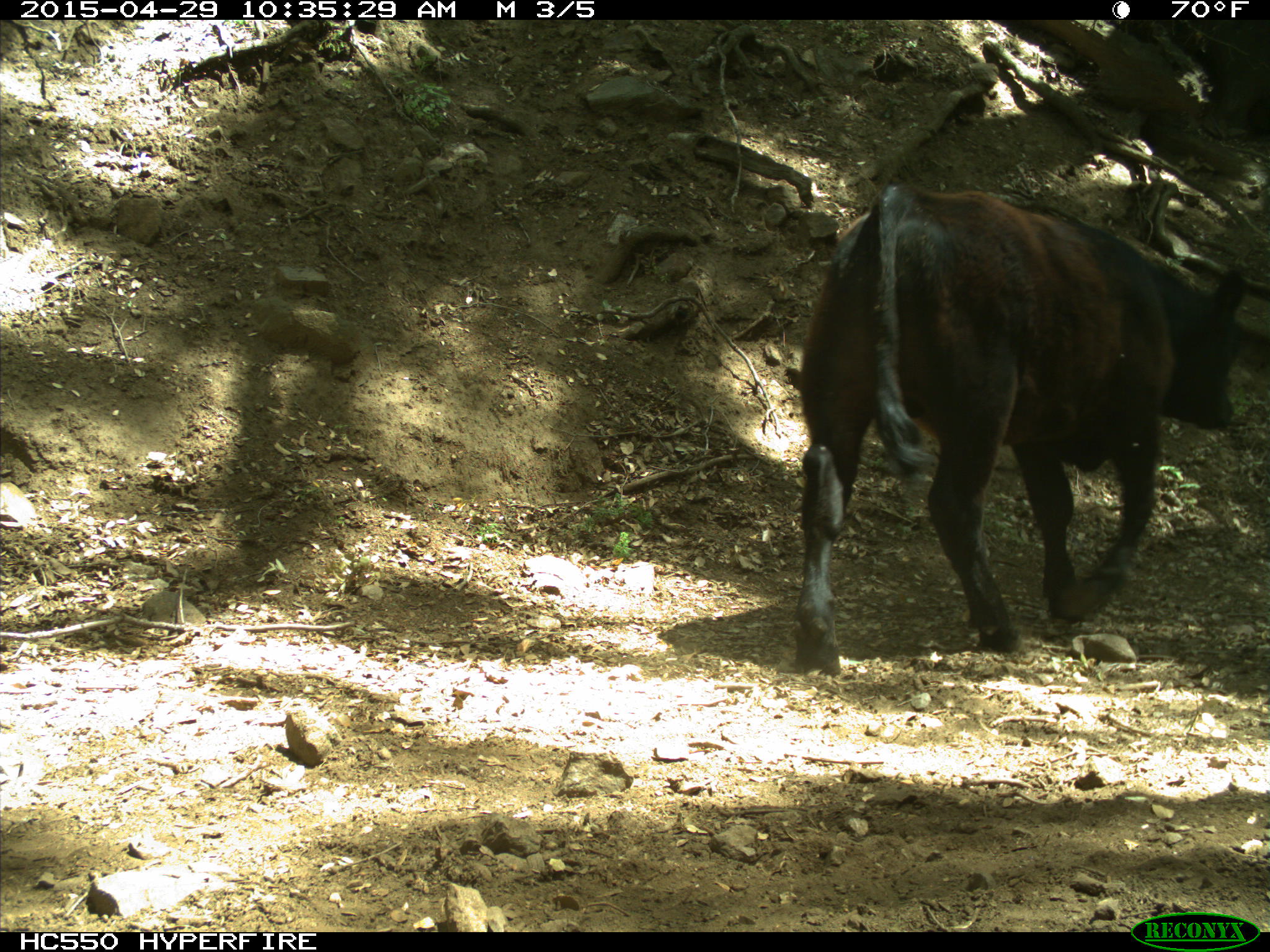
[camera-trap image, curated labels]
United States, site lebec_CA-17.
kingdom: Animalia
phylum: Chordata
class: Mammalia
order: Artiodactyla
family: Bovidae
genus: Bos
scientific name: Bos taurus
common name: domestic cow